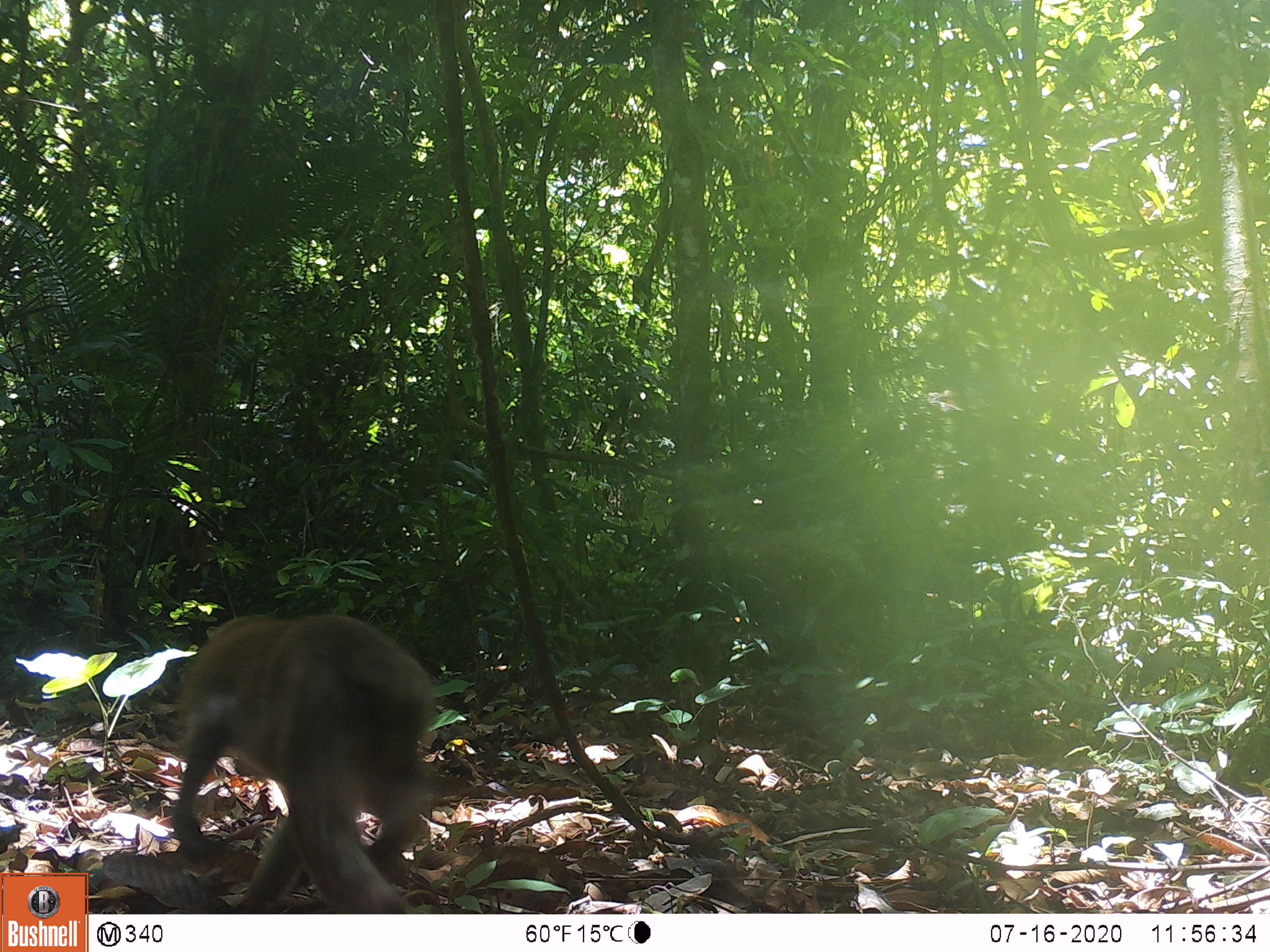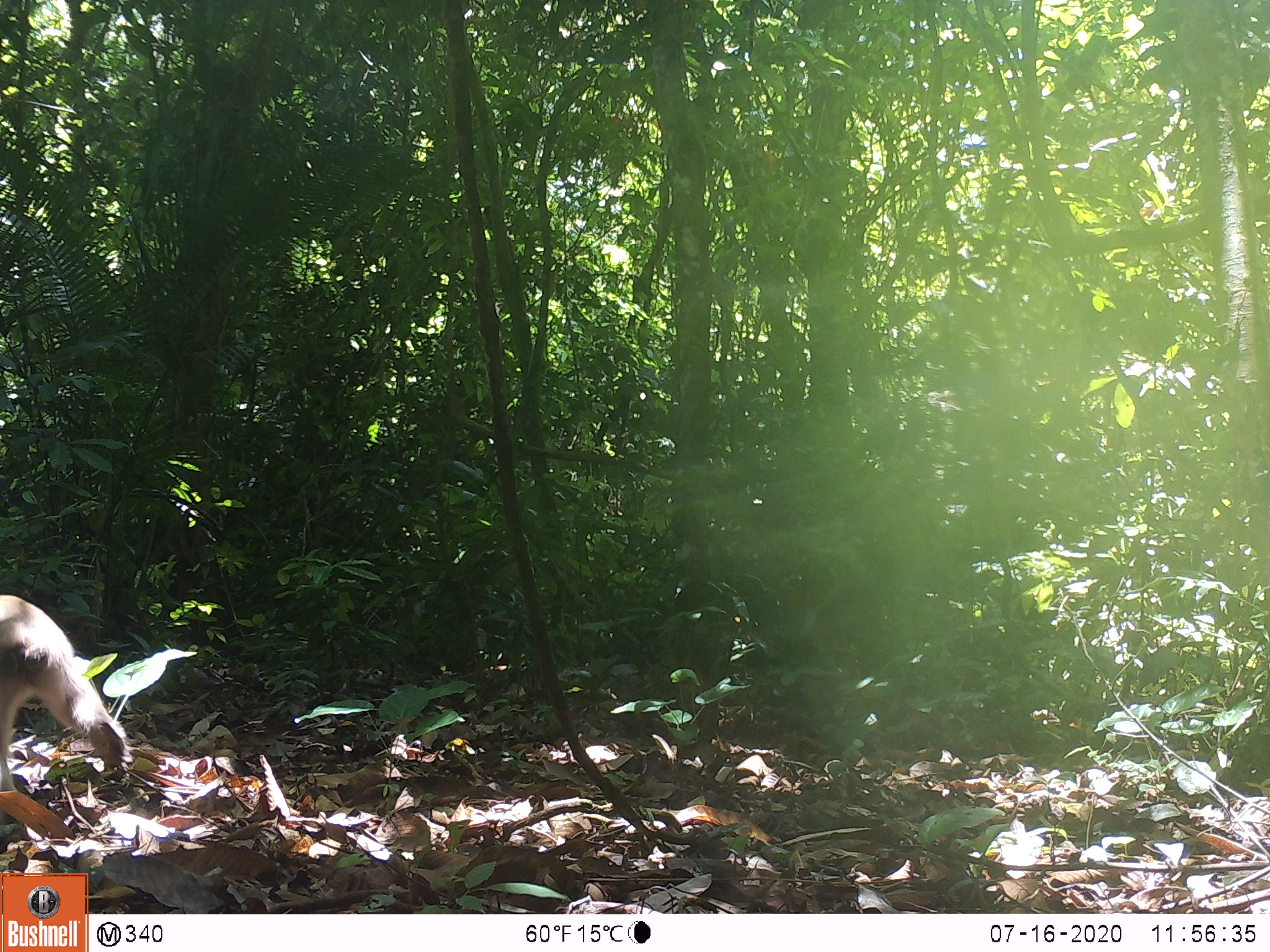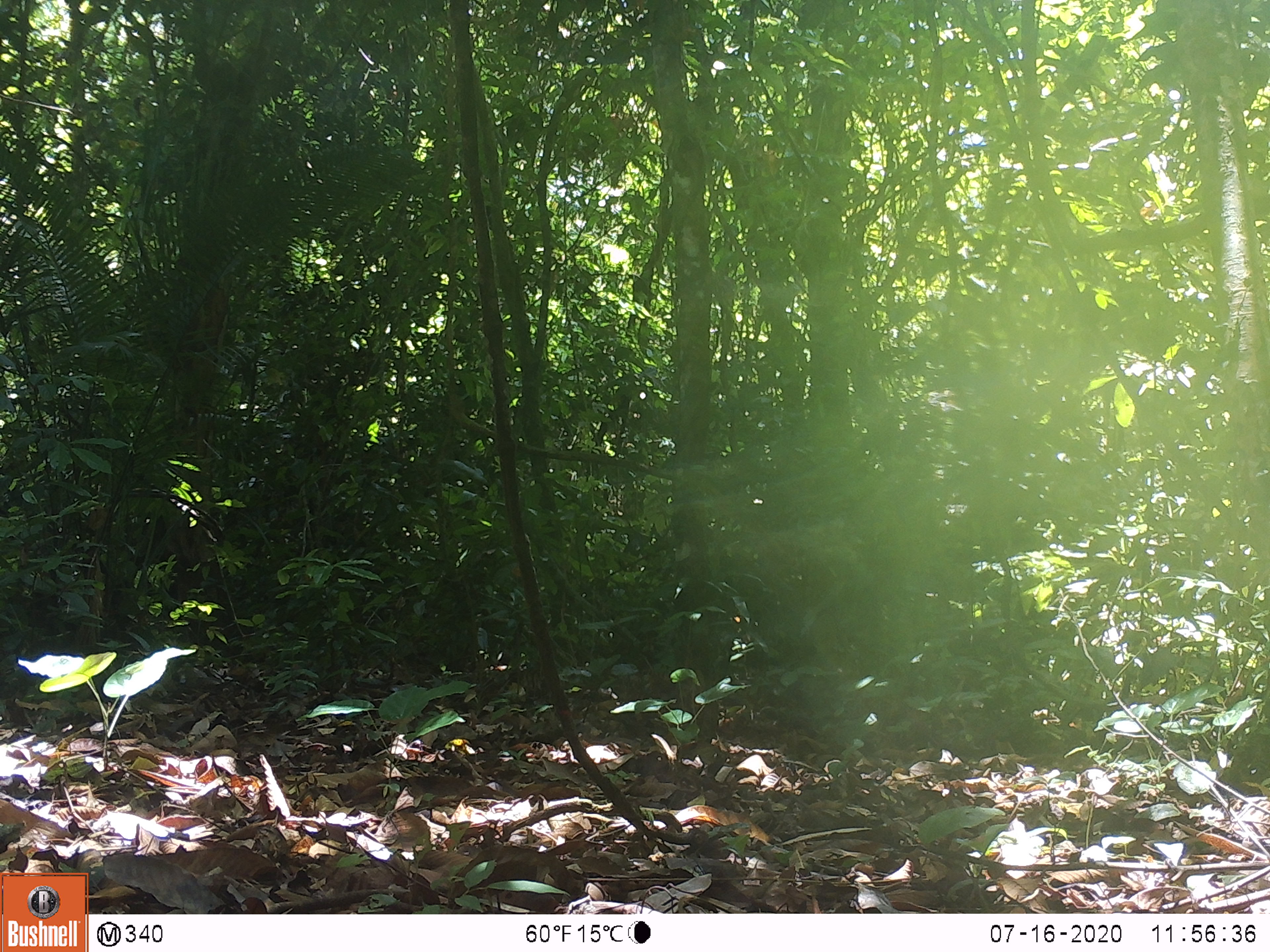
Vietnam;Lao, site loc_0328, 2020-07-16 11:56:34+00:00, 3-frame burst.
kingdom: Animalia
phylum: Chordata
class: Mammalia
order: Primates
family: Cercopithecidae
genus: Macaca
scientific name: Macaca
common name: macaques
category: assam or rhesus macaque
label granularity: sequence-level